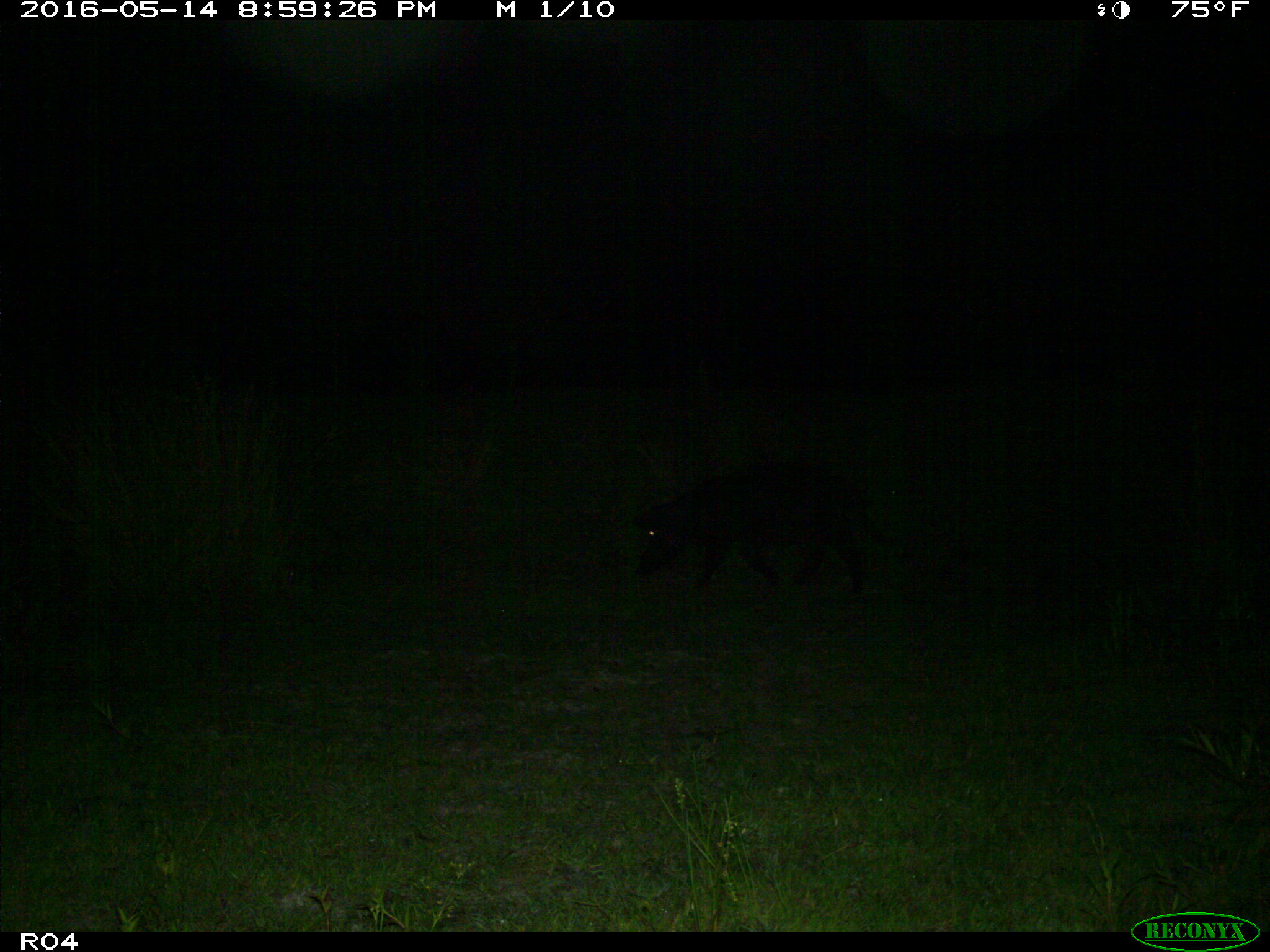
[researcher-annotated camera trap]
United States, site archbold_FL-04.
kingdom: Animalia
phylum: Chordata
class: Mammalia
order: Artiodactyla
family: Suidae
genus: Sus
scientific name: Sus scrofa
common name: wild boar